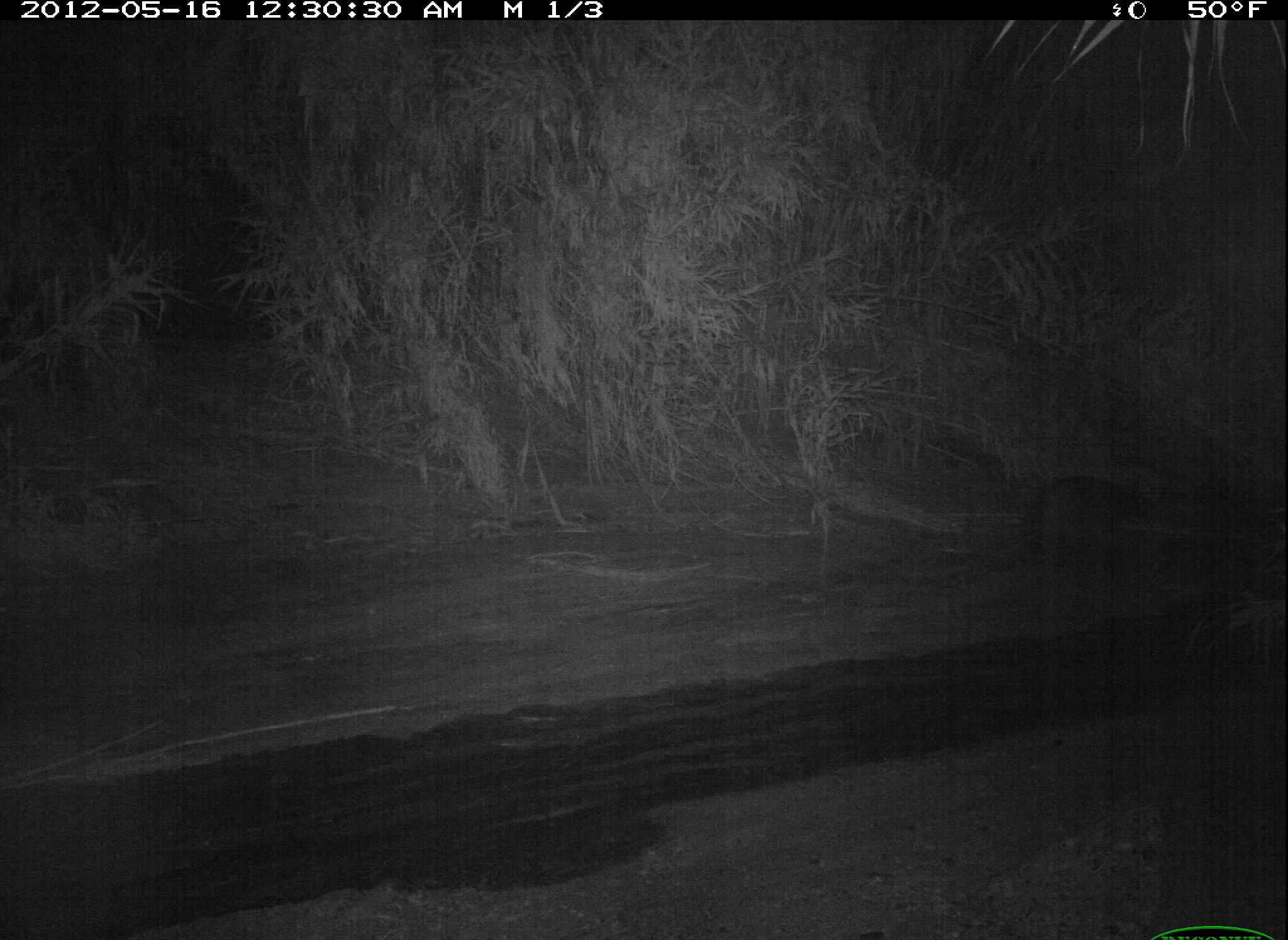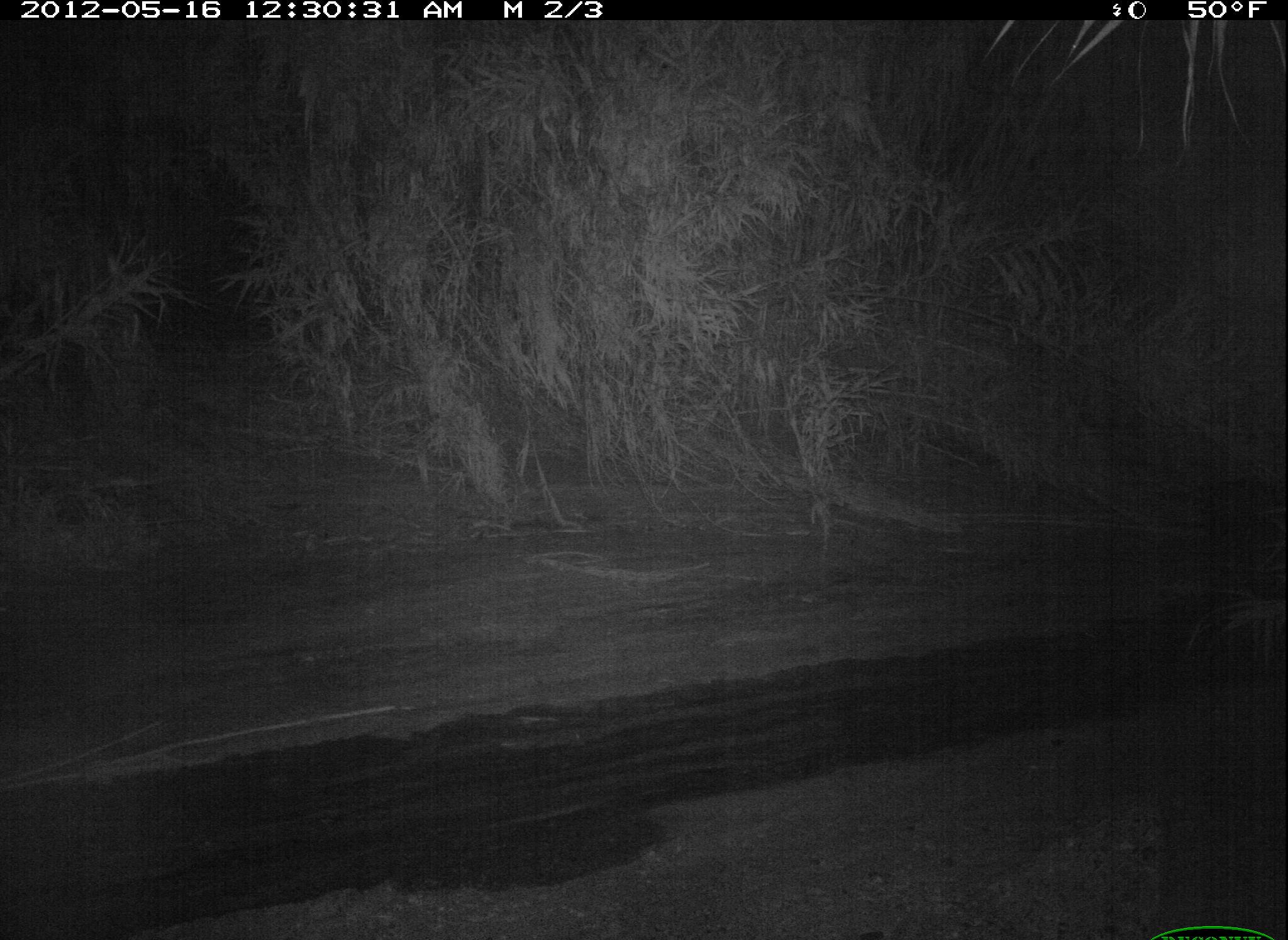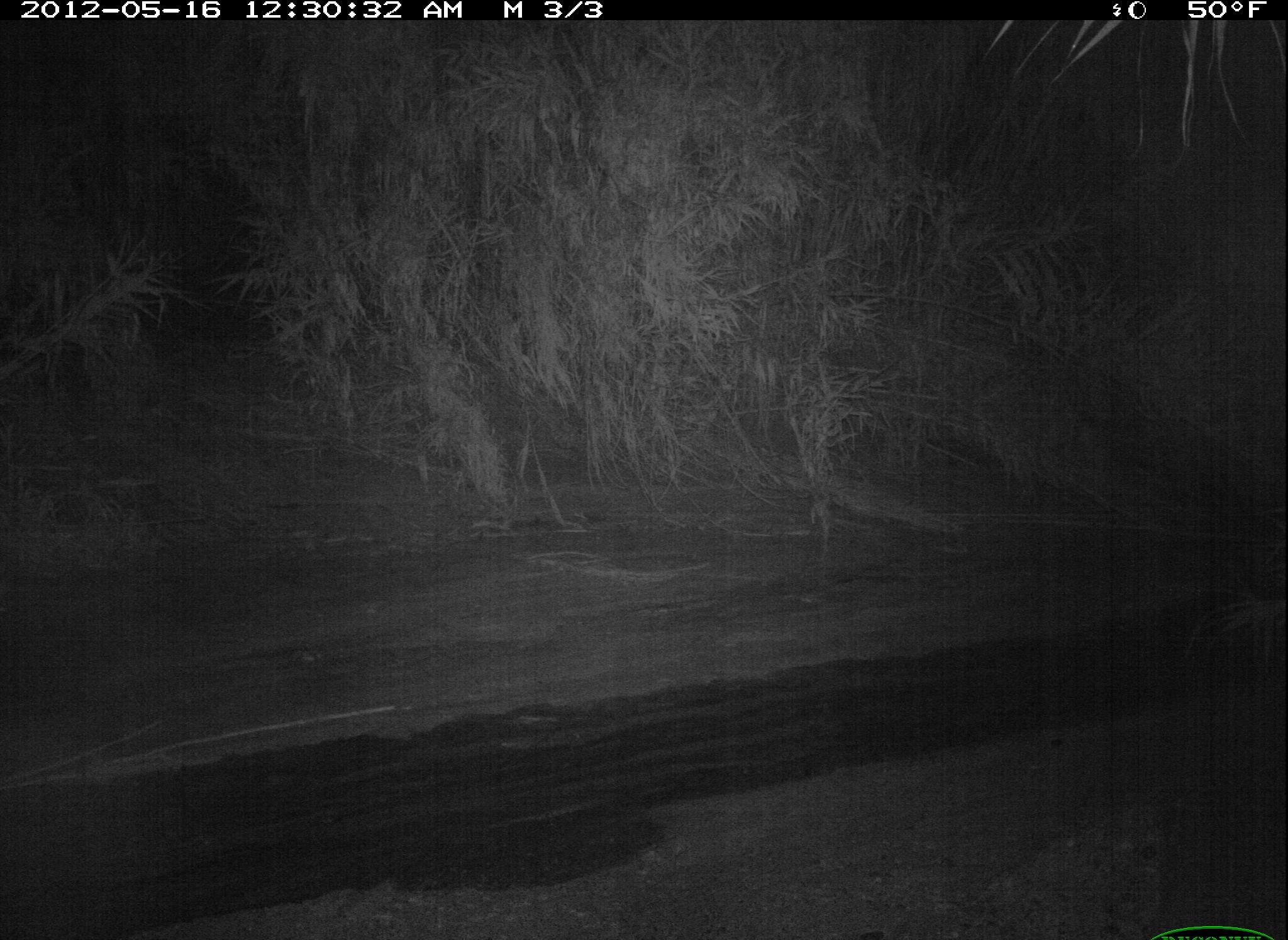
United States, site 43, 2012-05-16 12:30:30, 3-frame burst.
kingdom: Animalia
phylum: Chordata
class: Mammalia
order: Carnivora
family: Procyonidae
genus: Procyon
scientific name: Procyon lotor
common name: raccoon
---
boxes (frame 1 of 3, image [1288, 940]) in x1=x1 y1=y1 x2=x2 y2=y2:
raccoon: x1=984 y1=456 x2=1148 y2=577